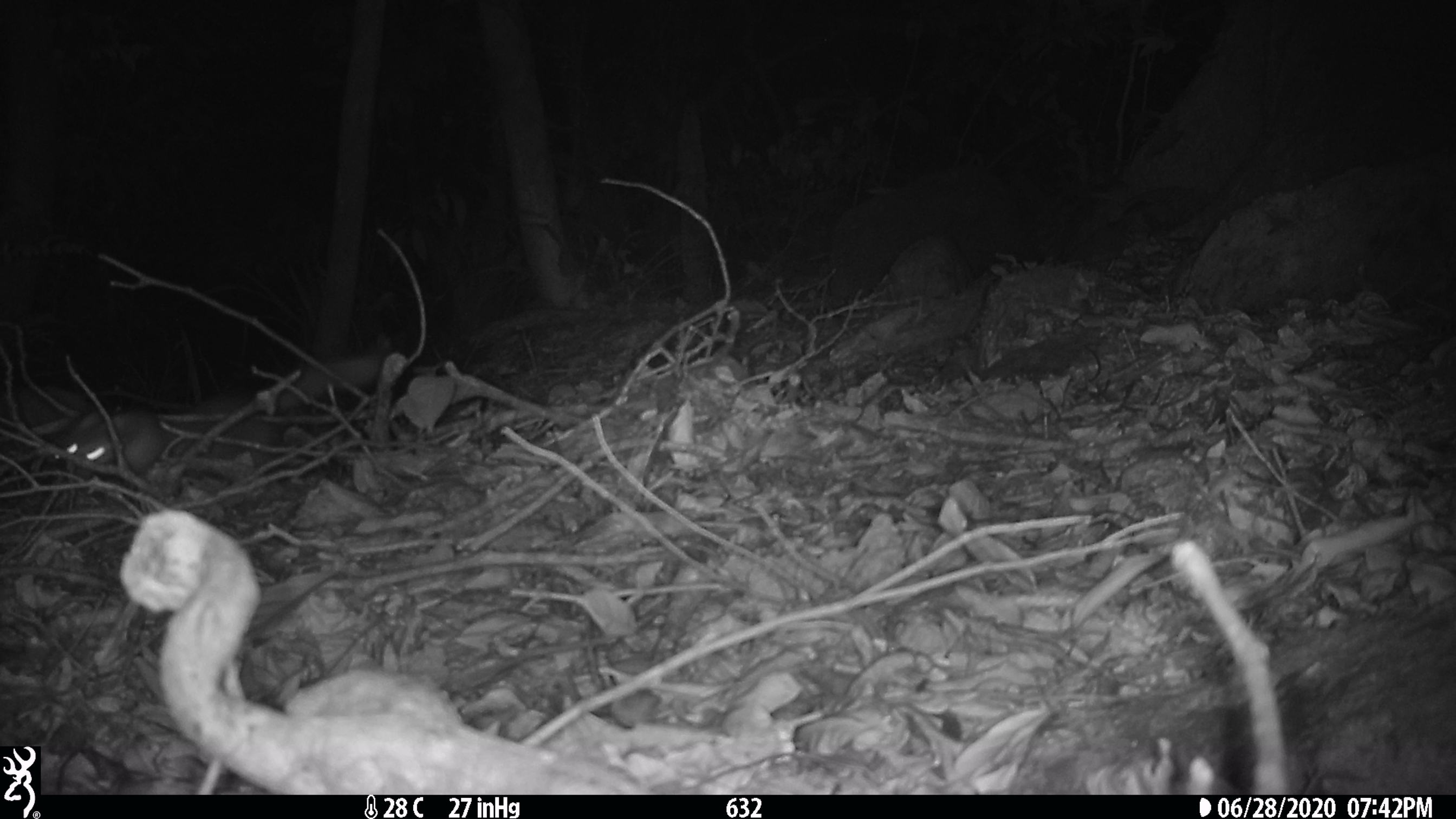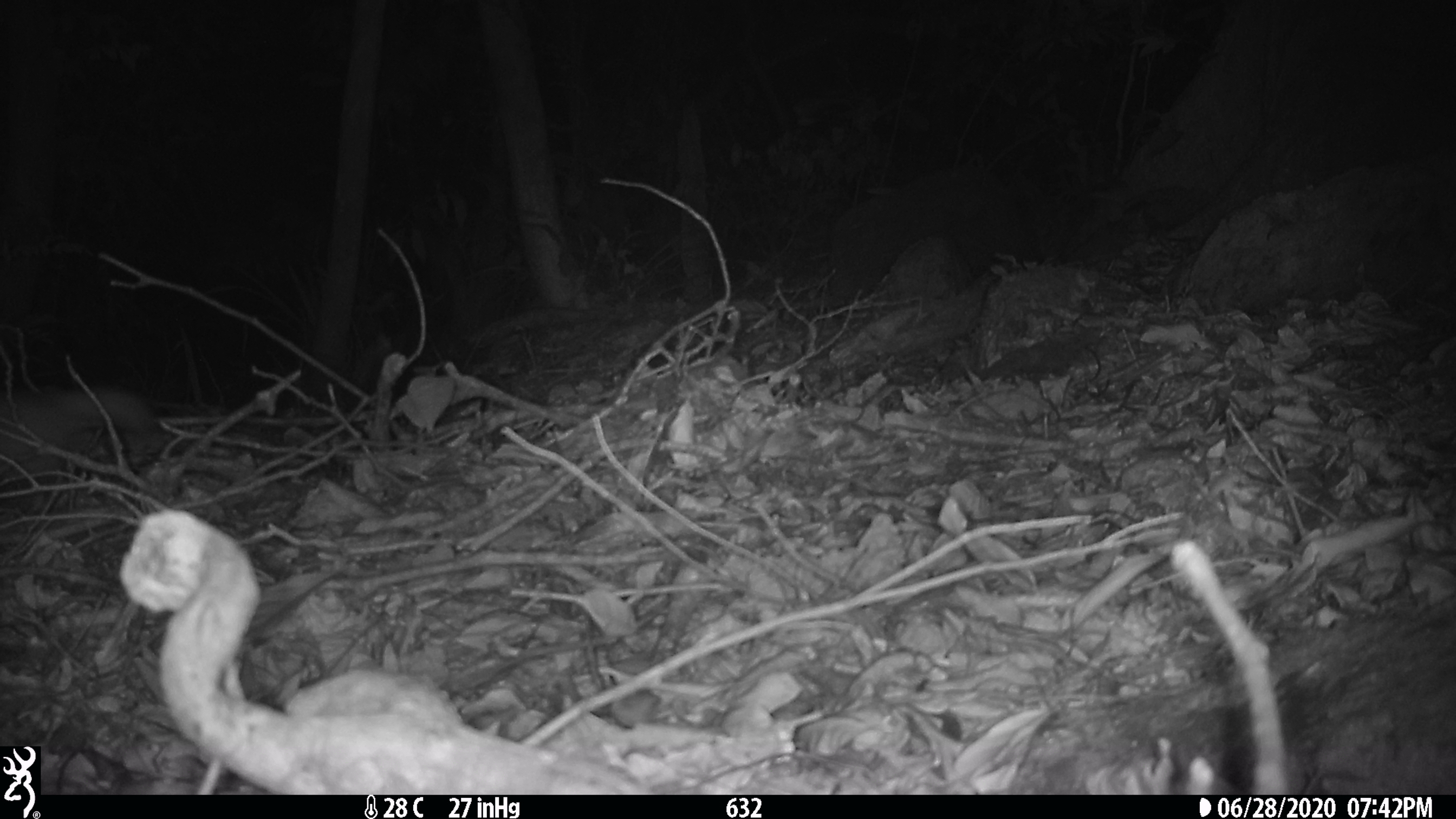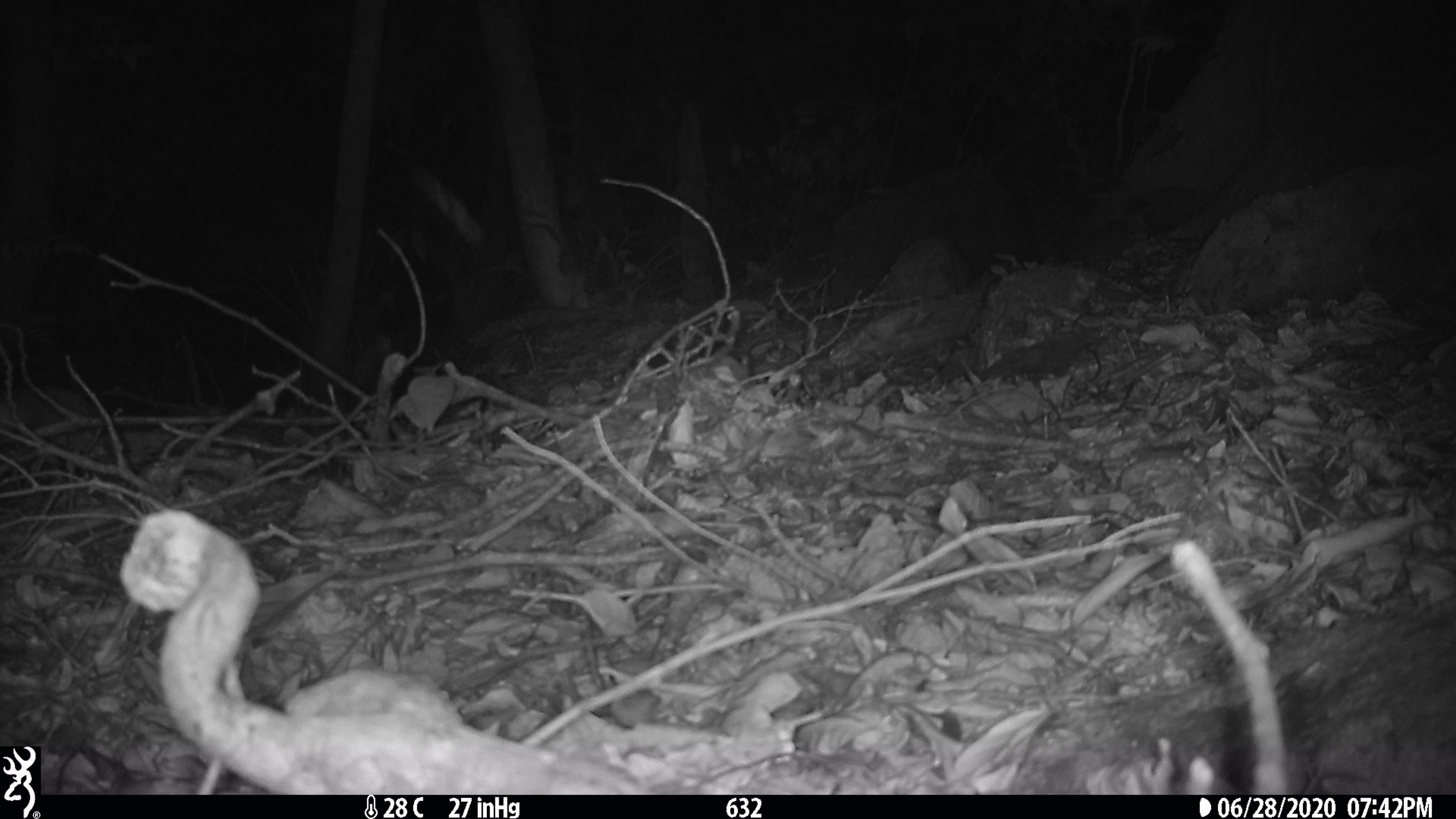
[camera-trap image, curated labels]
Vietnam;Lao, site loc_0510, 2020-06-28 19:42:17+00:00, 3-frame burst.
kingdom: Animalia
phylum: Chordata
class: Mammalia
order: Carnivora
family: Mustelidae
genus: Melogale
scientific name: Melogale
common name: ferret badger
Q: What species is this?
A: Ferret badger (Melogale).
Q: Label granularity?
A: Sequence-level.